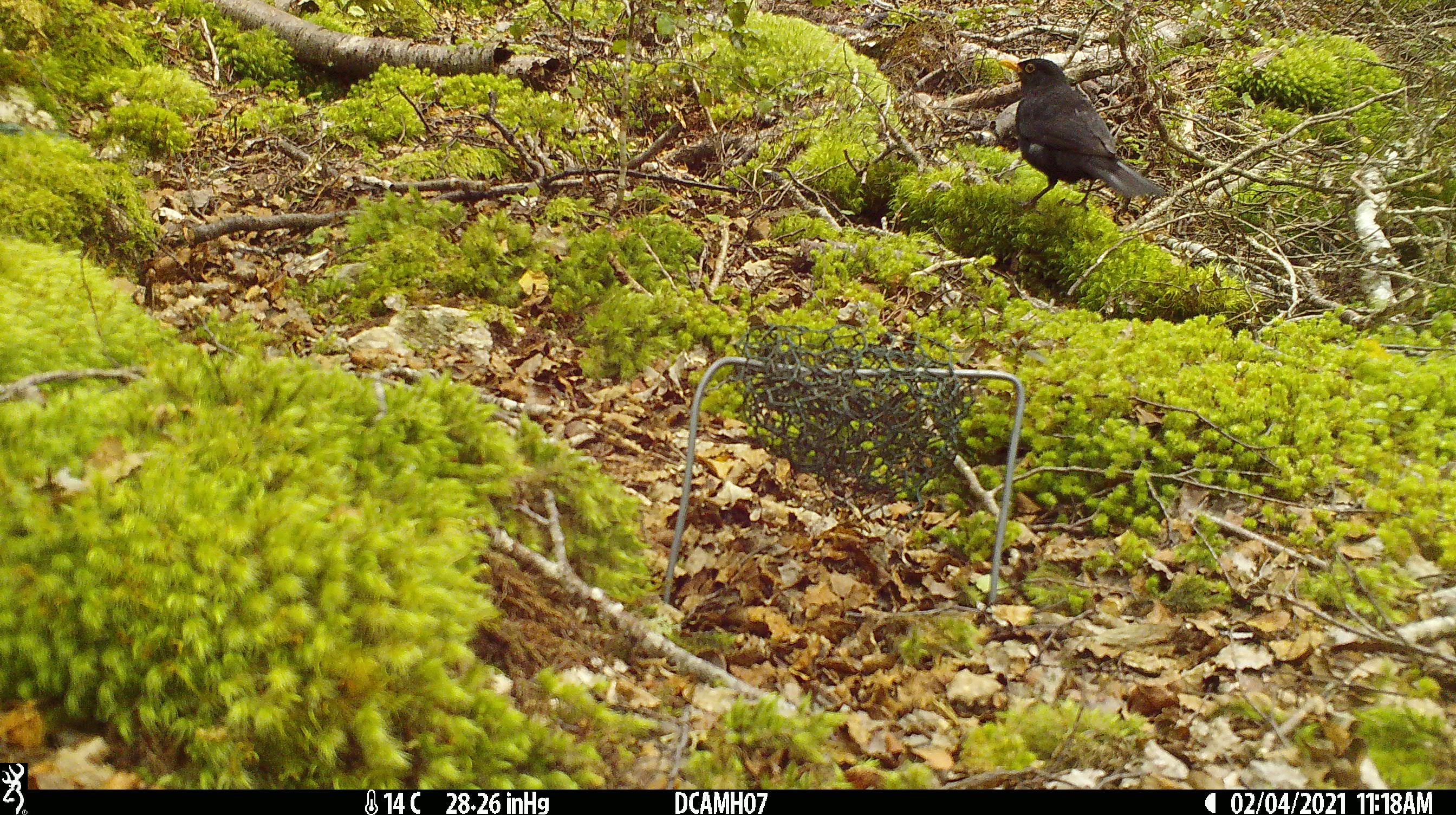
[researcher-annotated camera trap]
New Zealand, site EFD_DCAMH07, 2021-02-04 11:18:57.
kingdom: Animalia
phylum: Chordata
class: Aves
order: Passeriformes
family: Turdidae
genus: Turdus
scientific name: Turdus merula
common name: eurasian blackbird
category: blackbird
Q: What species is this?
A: Blackbird (eurasian blackbird) (Turdus merula).